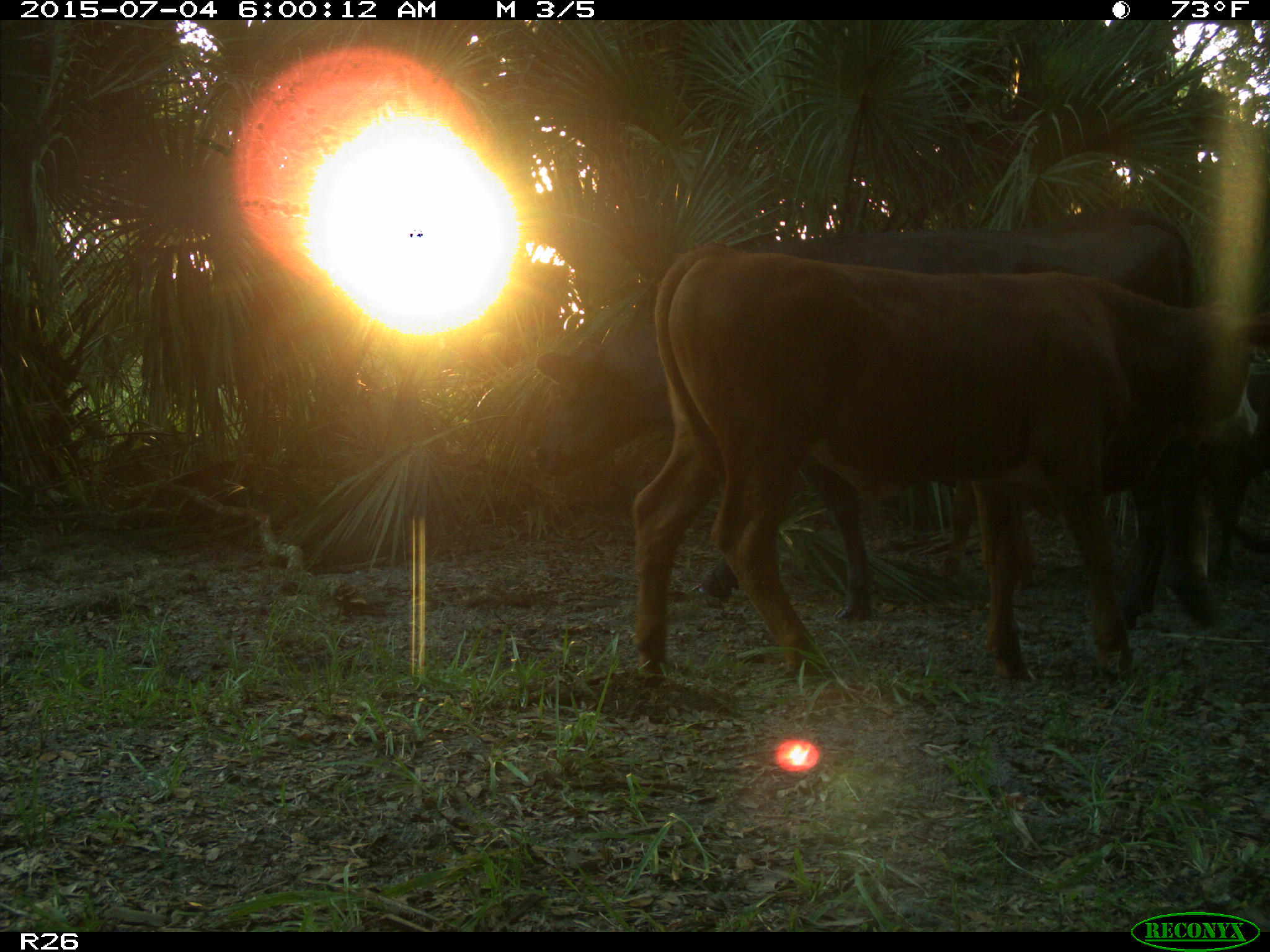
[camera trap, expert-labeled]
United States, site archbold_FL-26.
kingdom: Animalia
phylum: Chordata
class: Mammalia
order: Artiodactyla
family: Bovidae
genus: Bos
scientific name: Bos taurus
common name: domestic cow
Bos taurus (domestic cow).